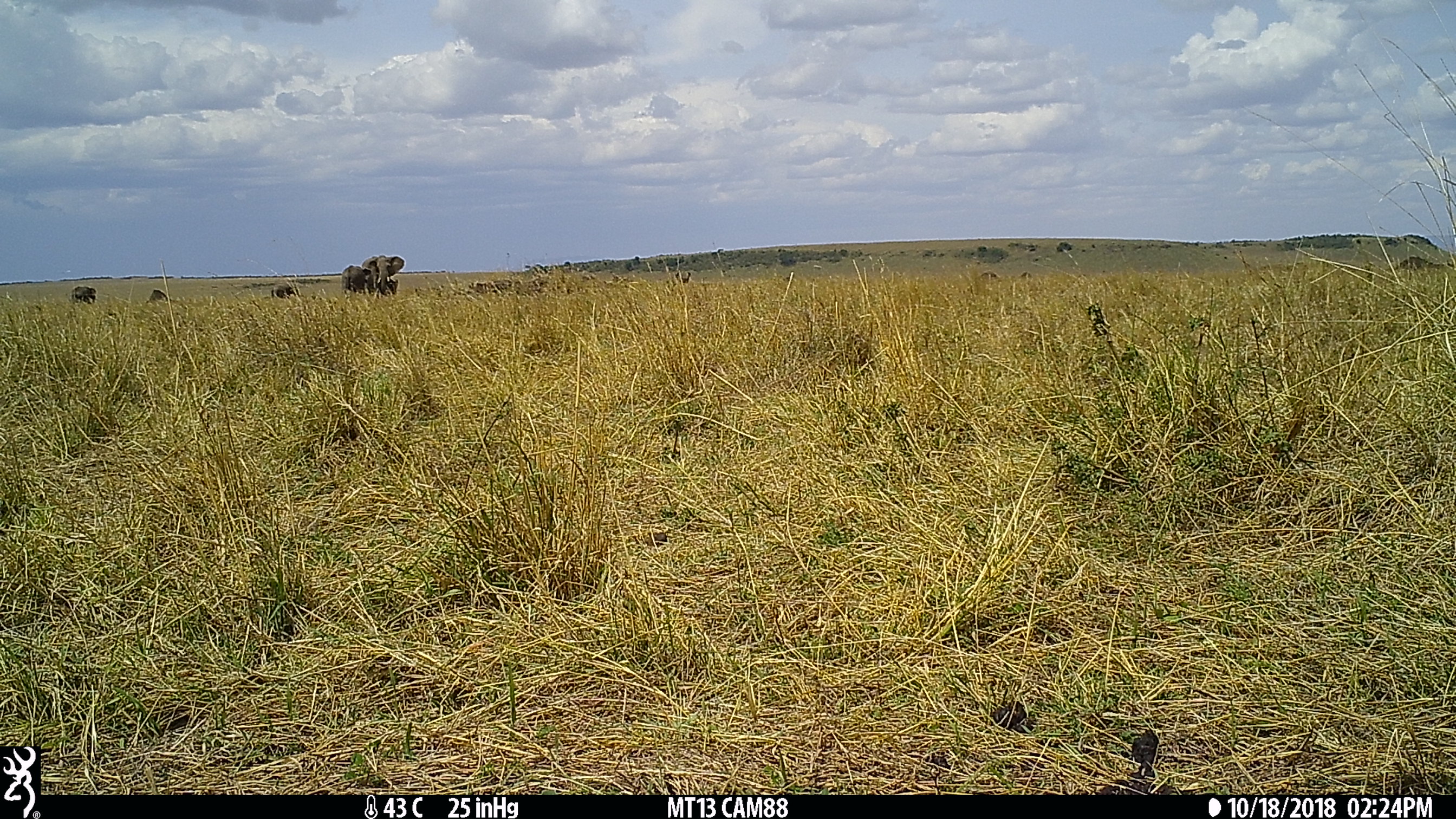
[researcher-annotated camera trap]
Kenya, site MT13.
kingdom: Animalia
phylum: Chordata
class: Mammalia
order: Proboscidea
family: Elephantidae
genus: Loxodonta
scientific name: Loxodonta africana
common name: elephant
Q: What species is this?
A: Elephant (Loxodonta africana).